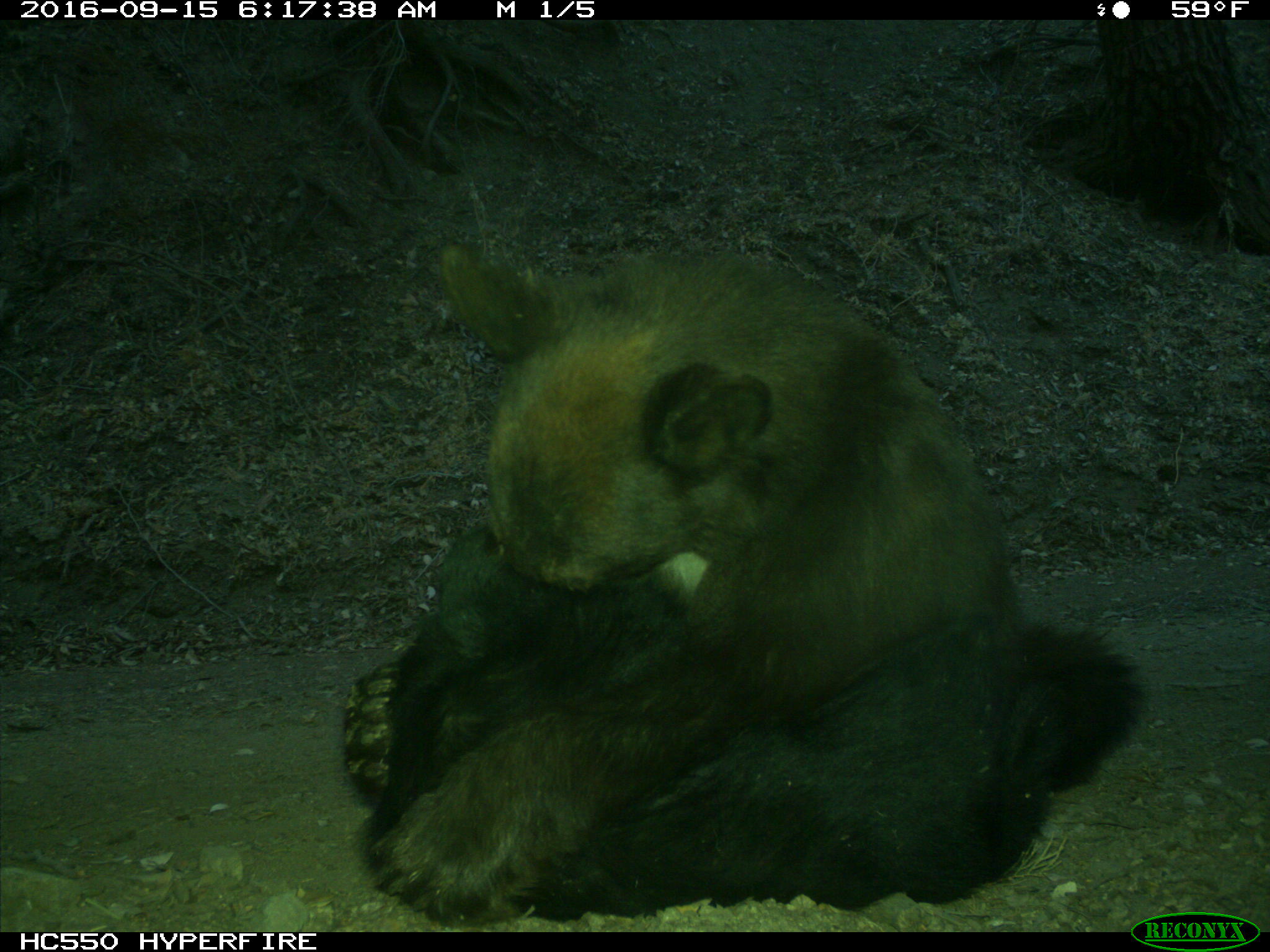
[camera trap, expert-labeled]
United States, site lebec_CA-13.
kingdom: Animalia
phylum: Chordata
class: Mammalia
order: Carnivora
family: Ursidae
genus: Ursus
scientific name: Ursus americanus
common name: american black bear